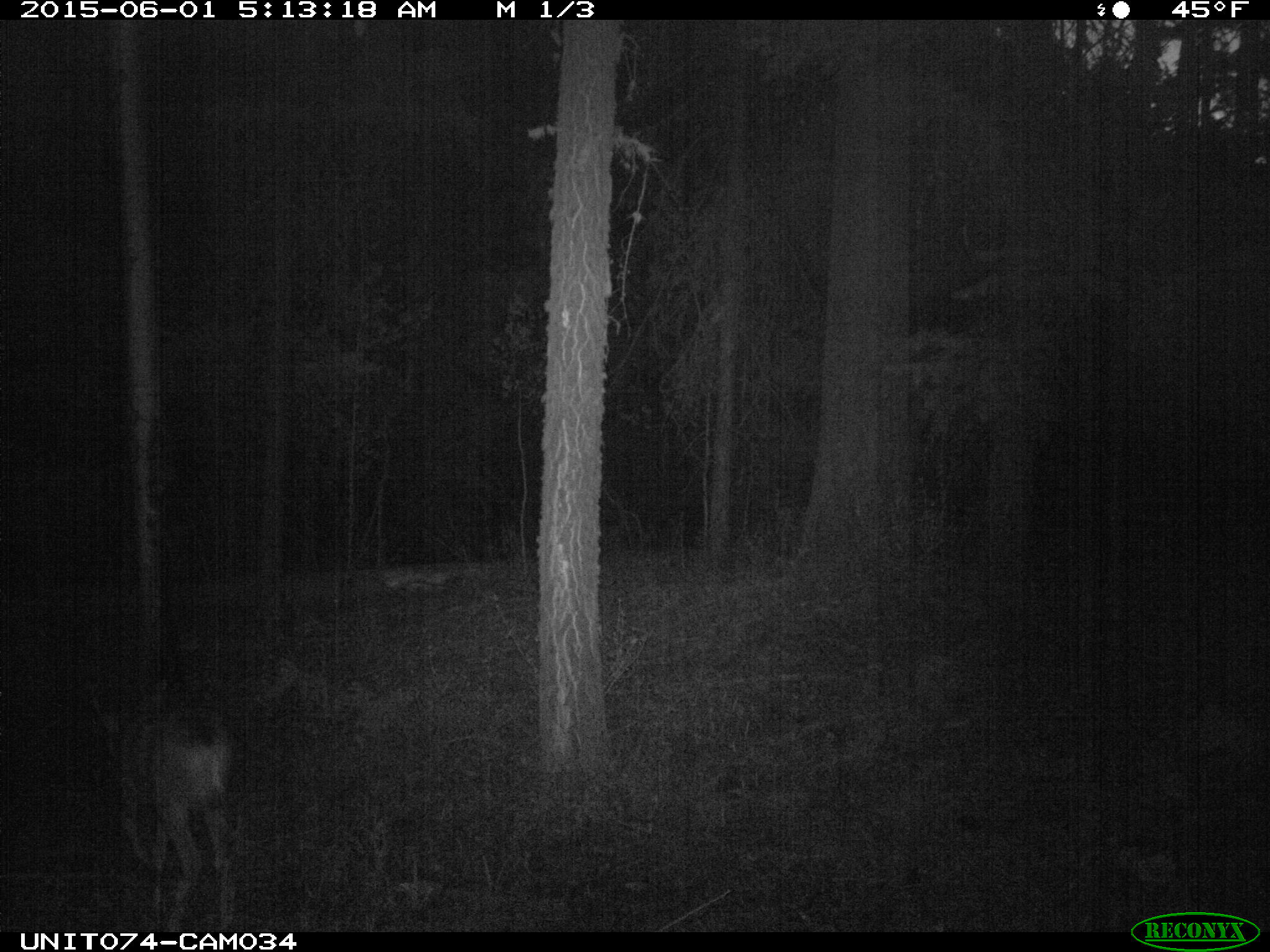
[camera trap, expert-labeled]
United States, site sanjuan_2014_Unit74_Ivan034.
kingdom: Animalia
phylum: Chordata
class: Mammalia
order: Artiodactyla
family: Cervidae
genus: Odocoileus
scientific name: Odocoileus hemionus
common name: mule deer